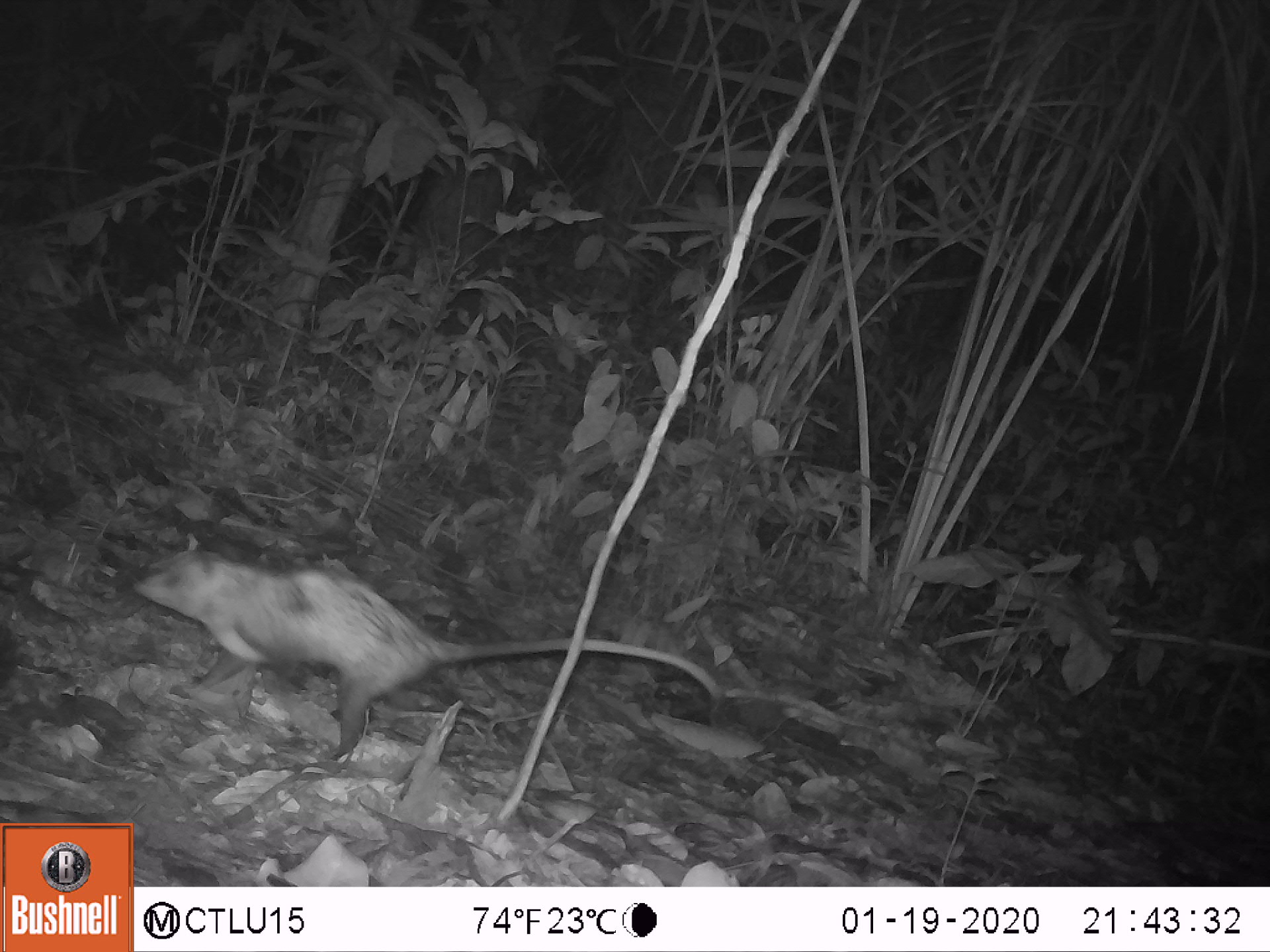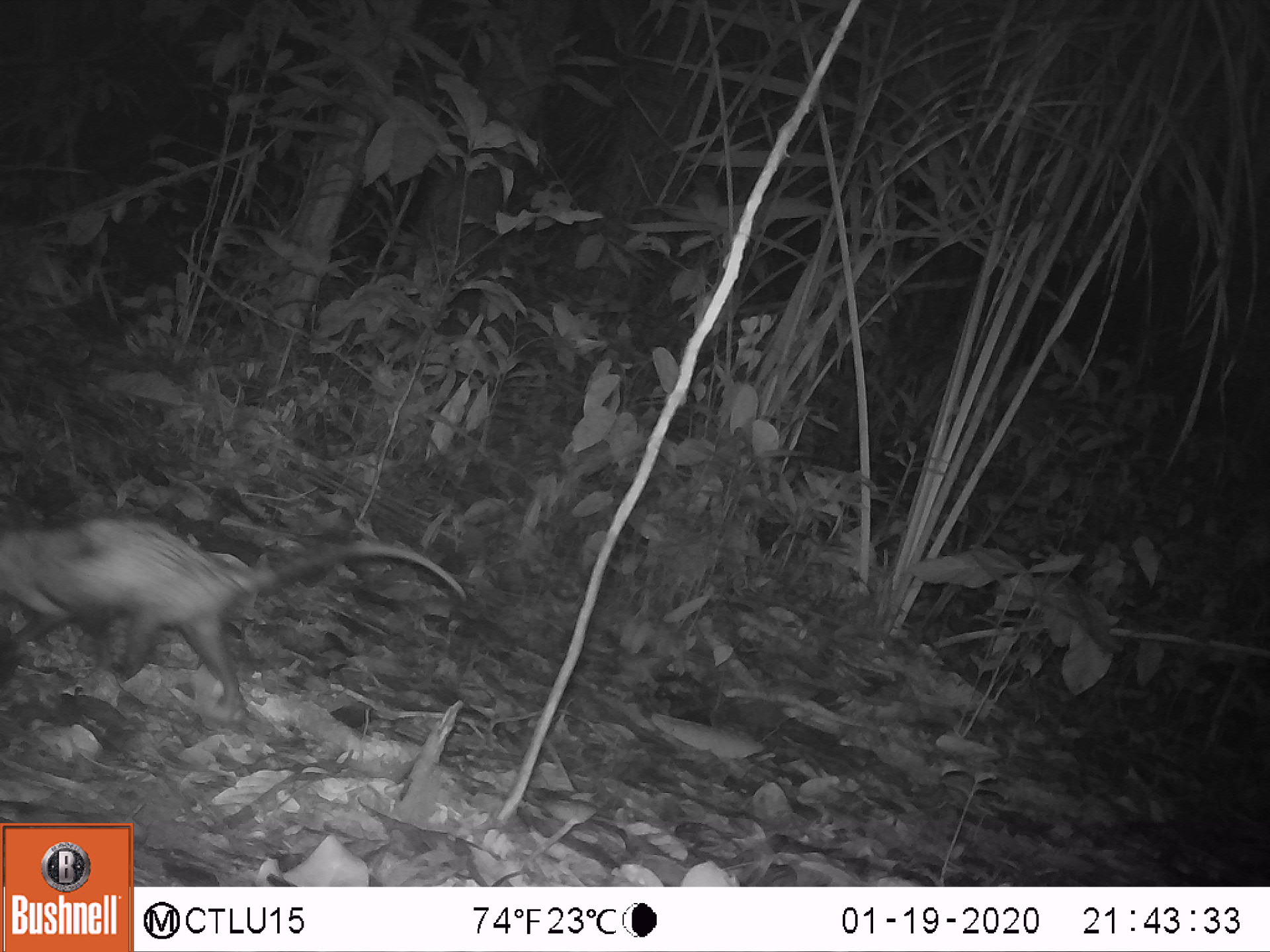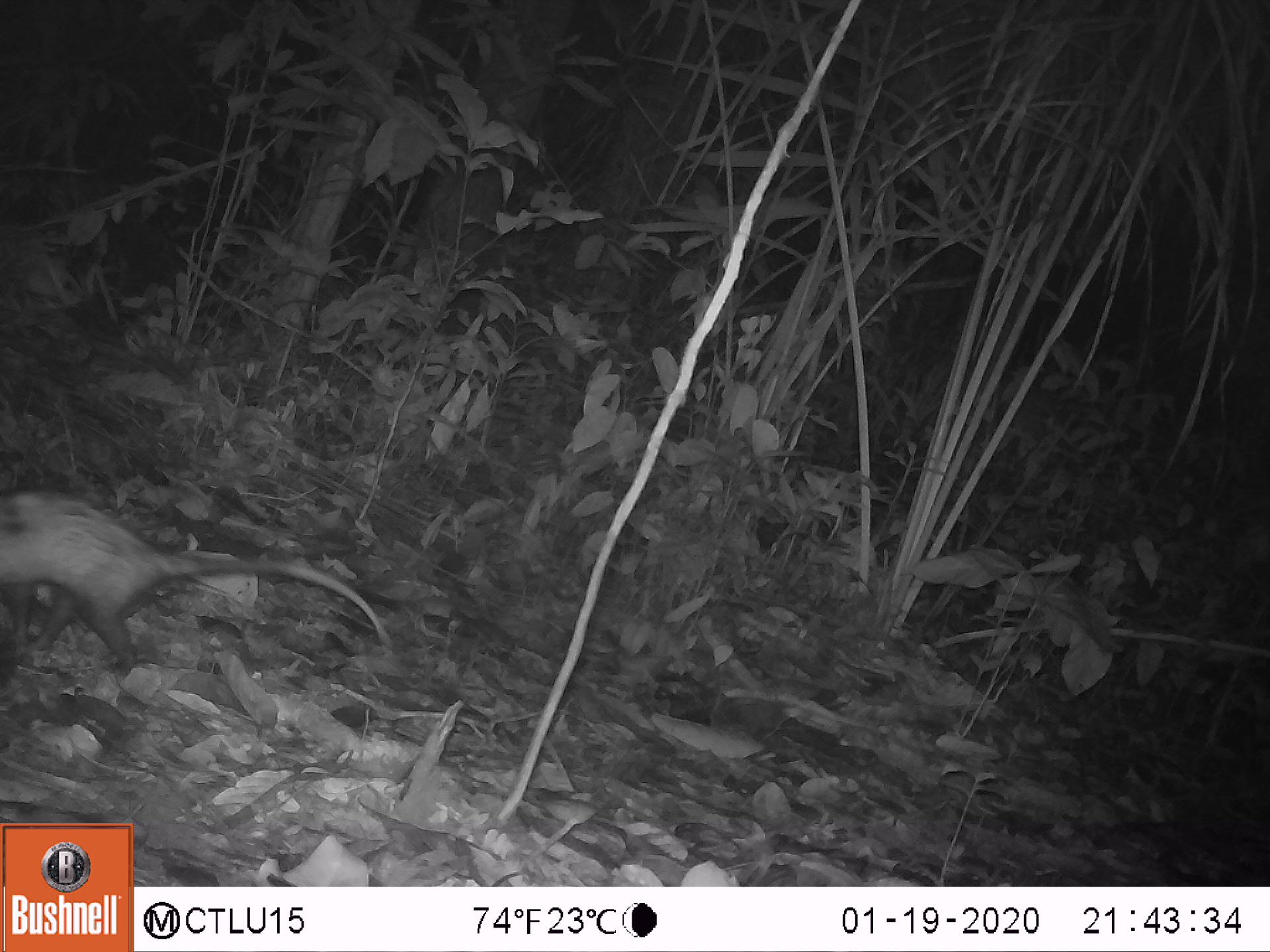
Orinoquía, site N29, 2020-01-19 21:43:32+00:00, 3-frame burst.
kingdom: Animalia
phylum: Chordata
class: Mammalia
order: Didelphimorphia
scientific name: Didelphimorphia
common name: possum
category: unknown possum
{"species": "unknown possum (possum) (Didelphimorphia)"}